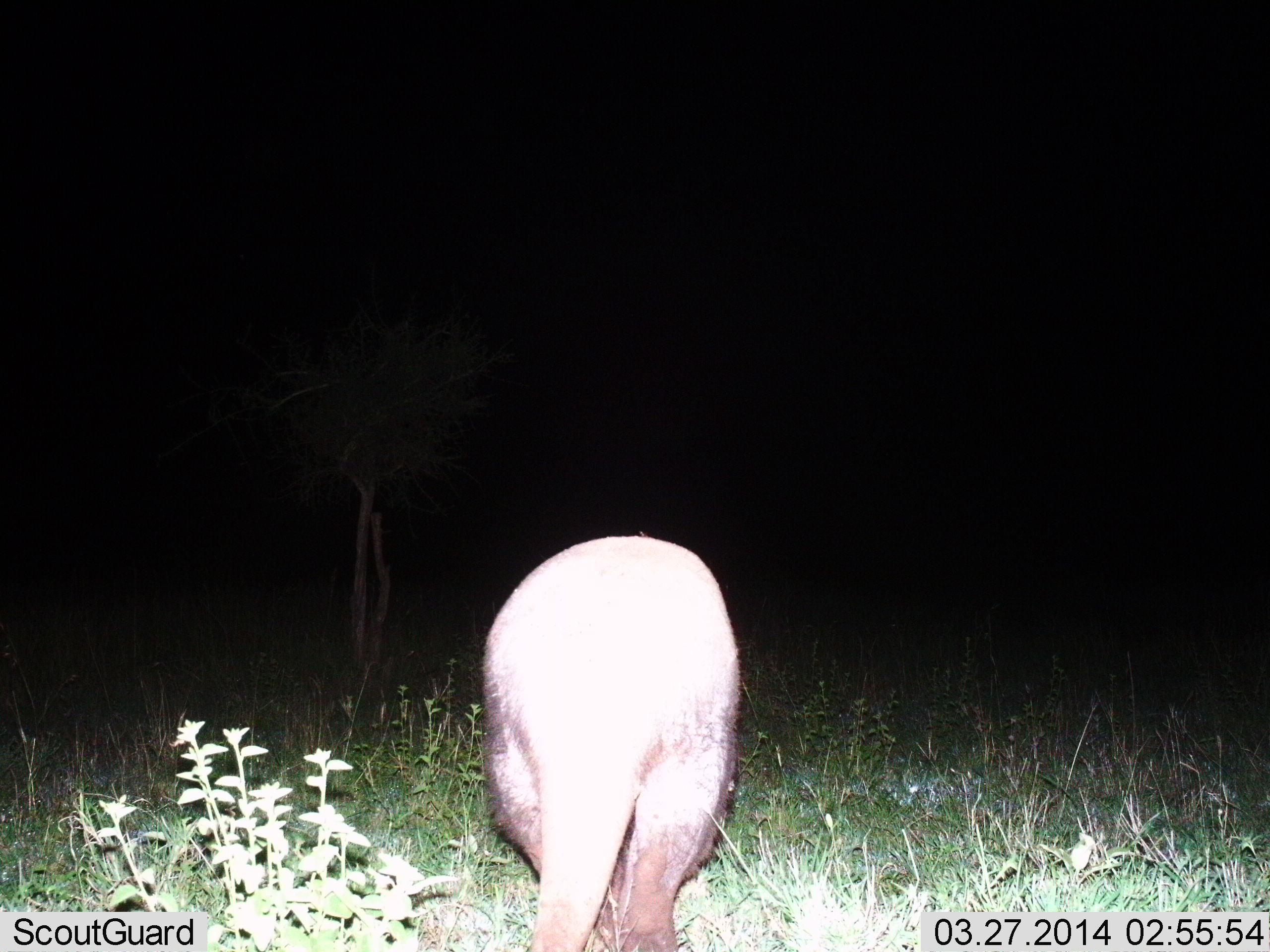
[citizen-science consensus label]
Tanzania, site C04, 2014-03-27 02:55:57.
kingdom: Animalia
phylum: Chordata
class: Mammalia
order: Tubulidentata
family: Orycteropodidae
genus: Orycteropus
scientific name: Orycteropus afer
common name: aardvark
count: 1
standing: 40%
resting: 0%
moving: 60%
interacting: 0%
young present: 0%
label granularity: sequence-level